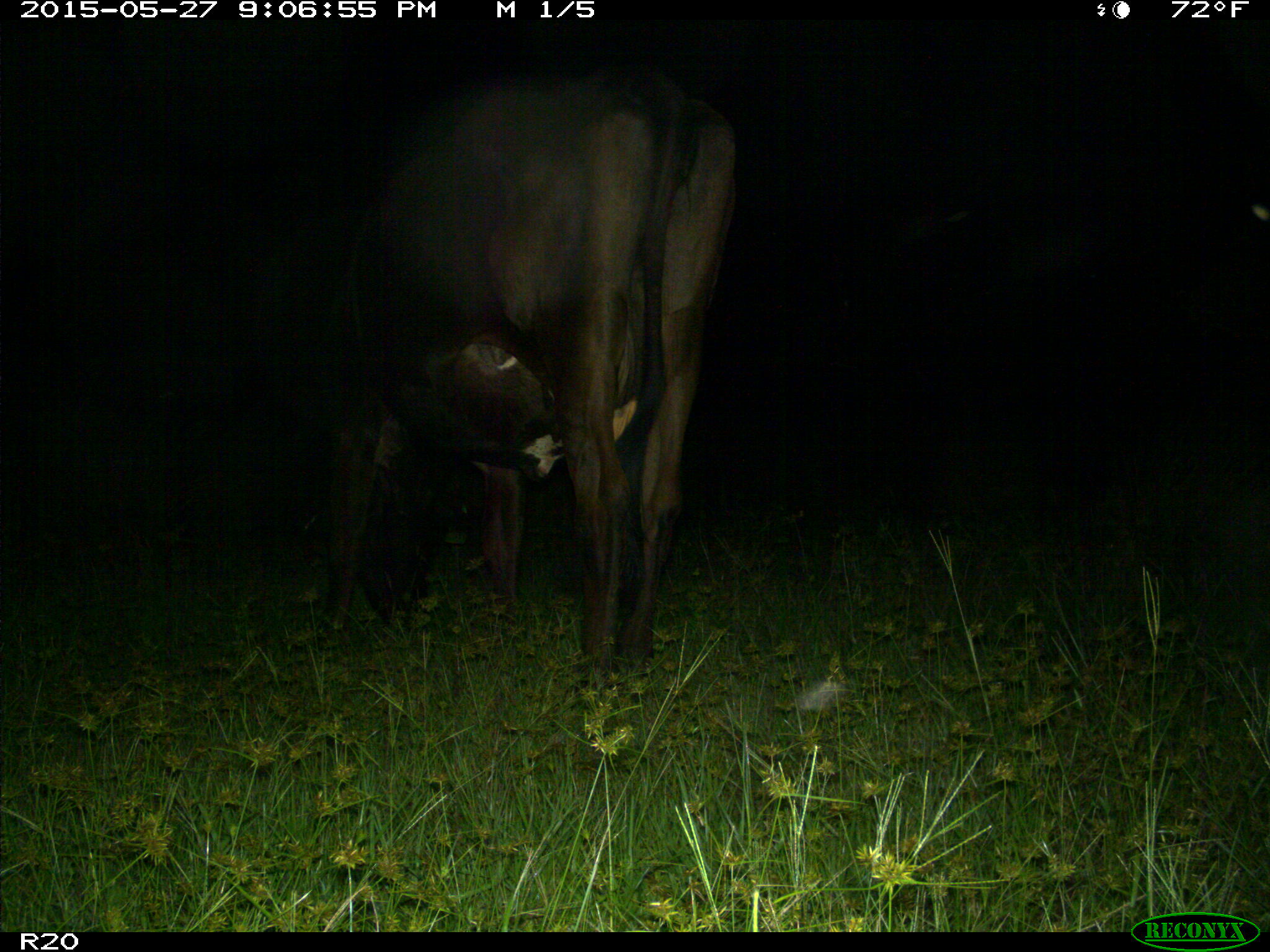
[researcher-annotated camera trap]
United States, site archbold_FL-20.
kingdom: Animalia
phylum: Chordata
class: Mammalia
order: Artiodactyla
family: Bovidae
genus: Bos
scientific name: Bos taurus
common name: domestic cow